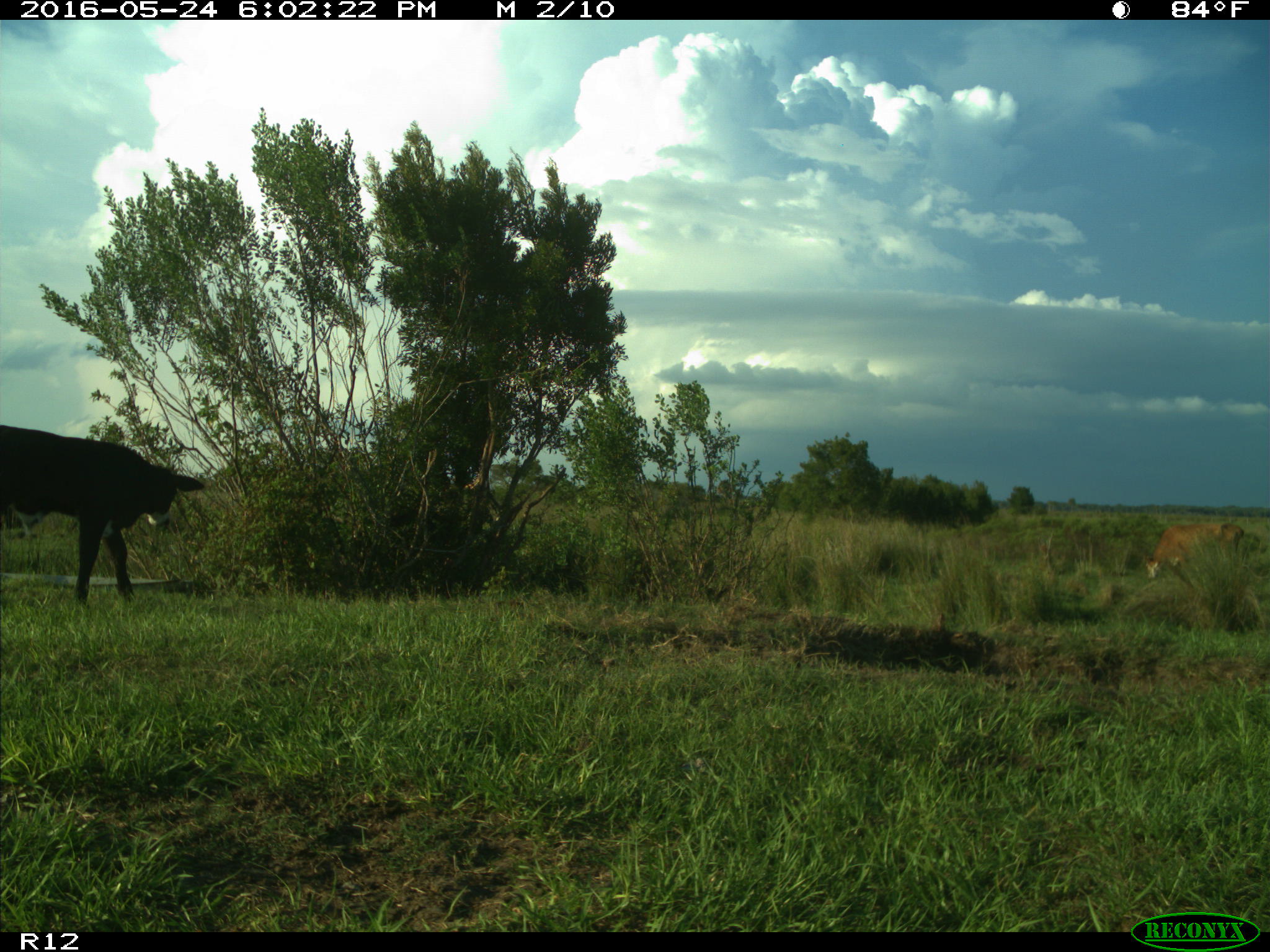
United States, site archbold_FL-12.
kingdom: Animalia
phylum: Chordata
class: Mammalia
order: Artiodactyla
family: Bovidae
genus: Bos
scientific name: Bos taurus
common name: domestic cow